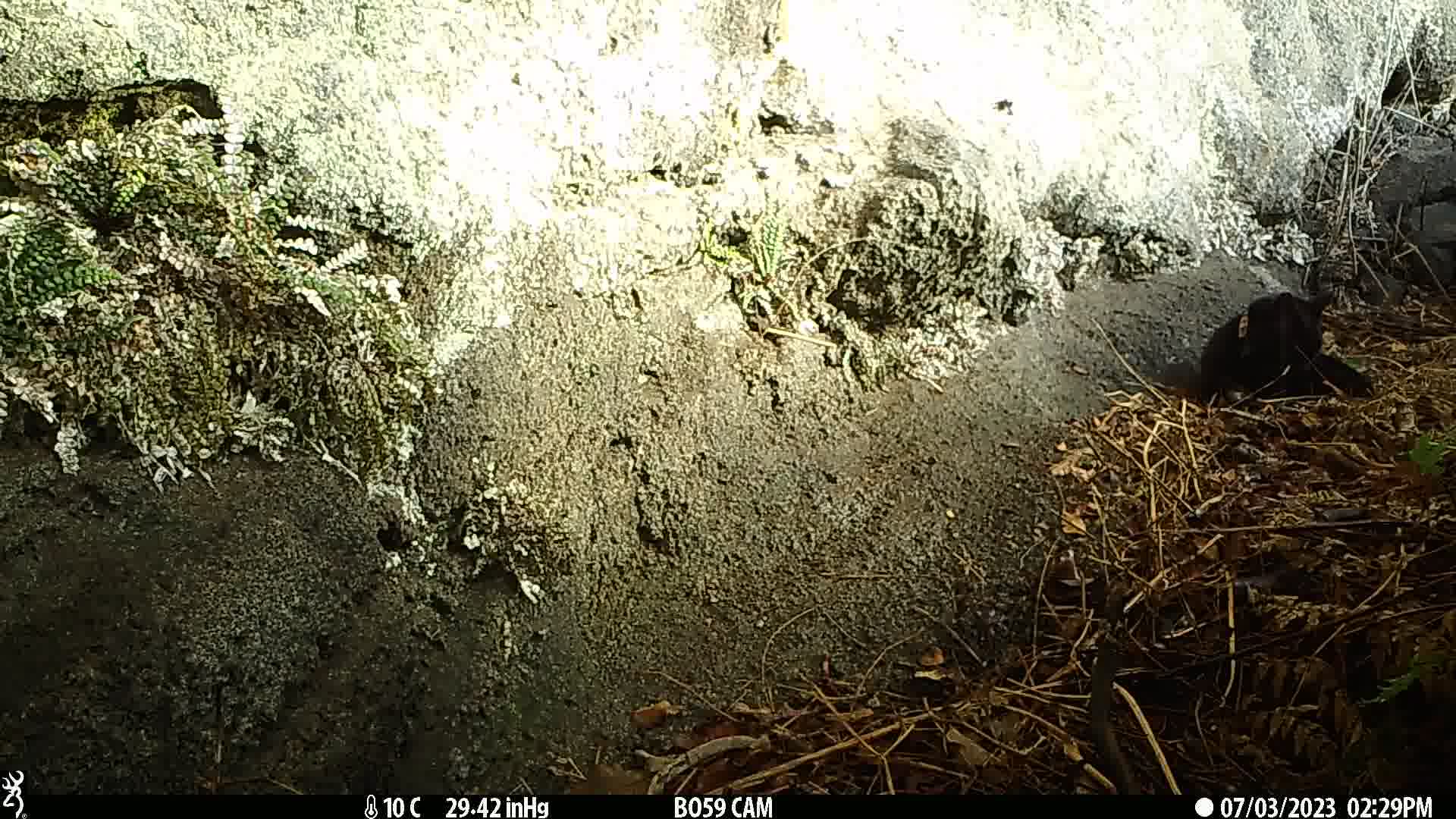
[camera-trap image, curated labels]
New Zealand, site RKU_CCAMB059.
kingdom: Animalia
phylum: Chordata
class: Mammalia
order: Carnivora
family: Felidae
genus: Felis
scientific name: Felis catus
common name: domestic cat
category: cat